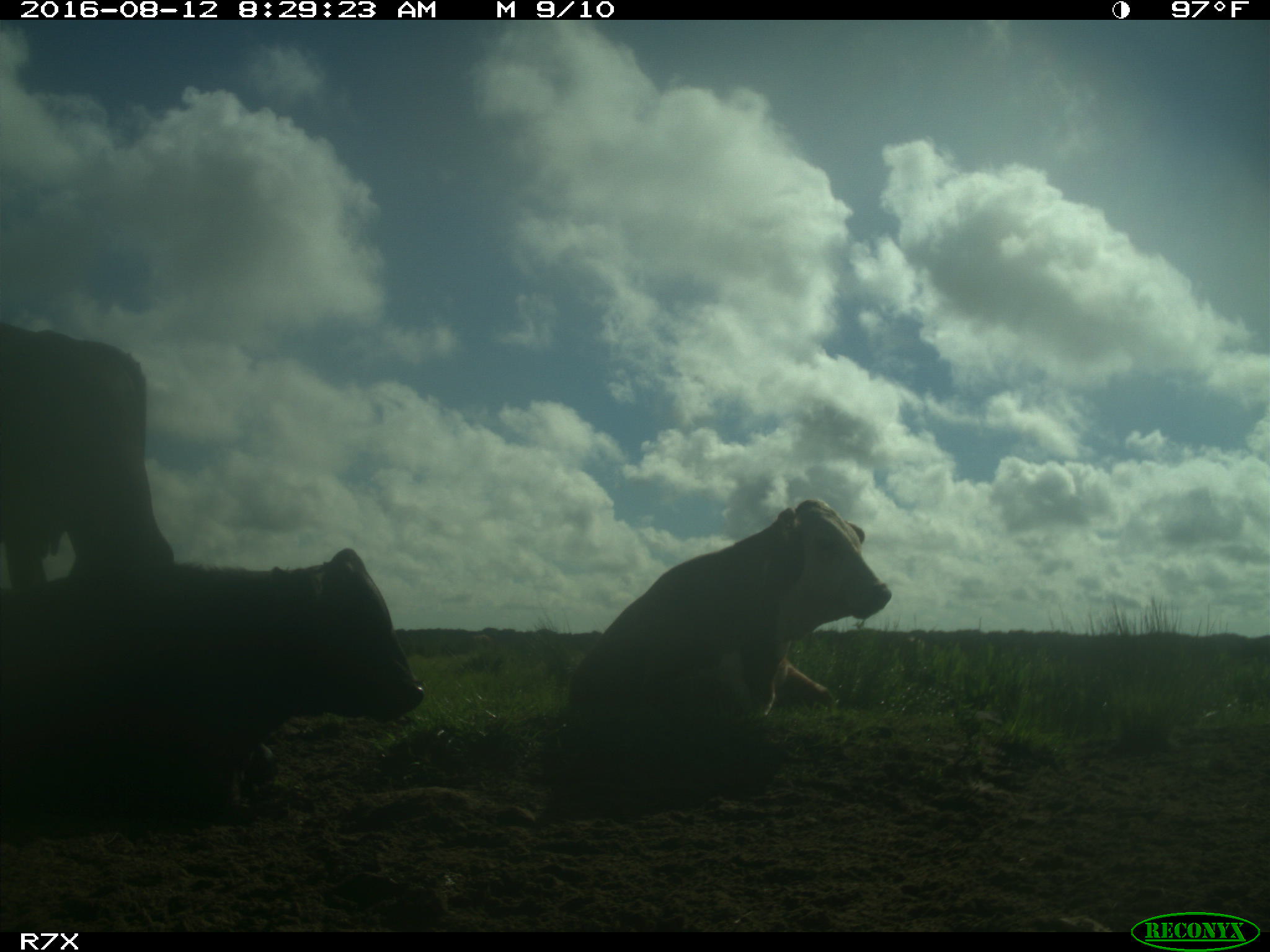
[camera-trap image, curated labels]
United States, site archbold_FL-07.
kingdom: Animalia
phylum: Chordata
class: Mammalia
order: Artiodactyla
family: Bovidae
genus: Bos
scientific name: Bos taurus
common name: domestic cow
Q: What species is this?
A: Bos taurus (domestic cow).